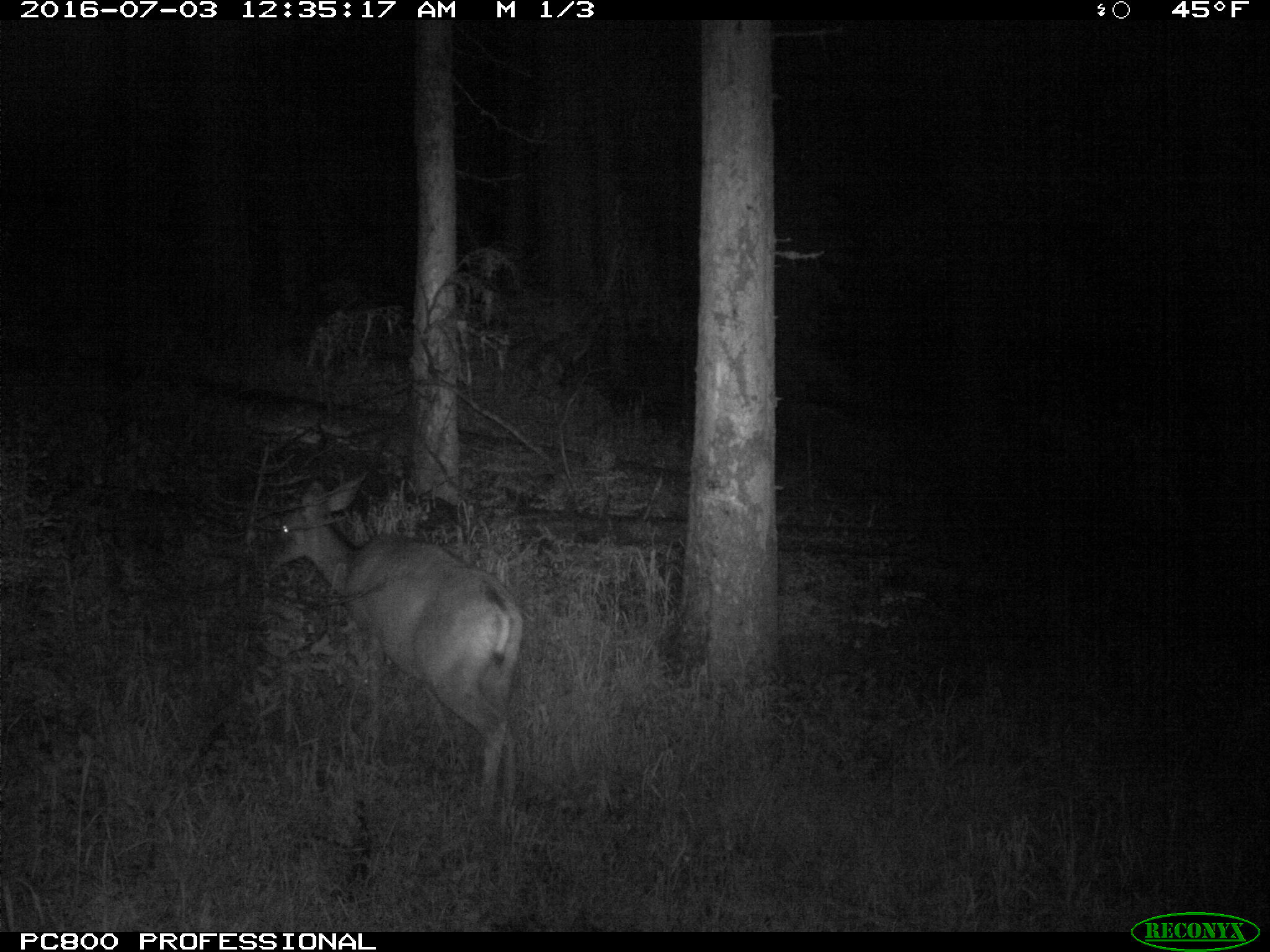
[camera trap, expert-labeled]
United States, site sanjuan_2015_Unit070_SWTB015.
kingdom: Animalia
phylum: Chordata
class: Mammalia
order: Artiodactyla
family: Cervidae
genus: Odocoileus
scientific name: Odocoileus hemionus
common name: mule deer